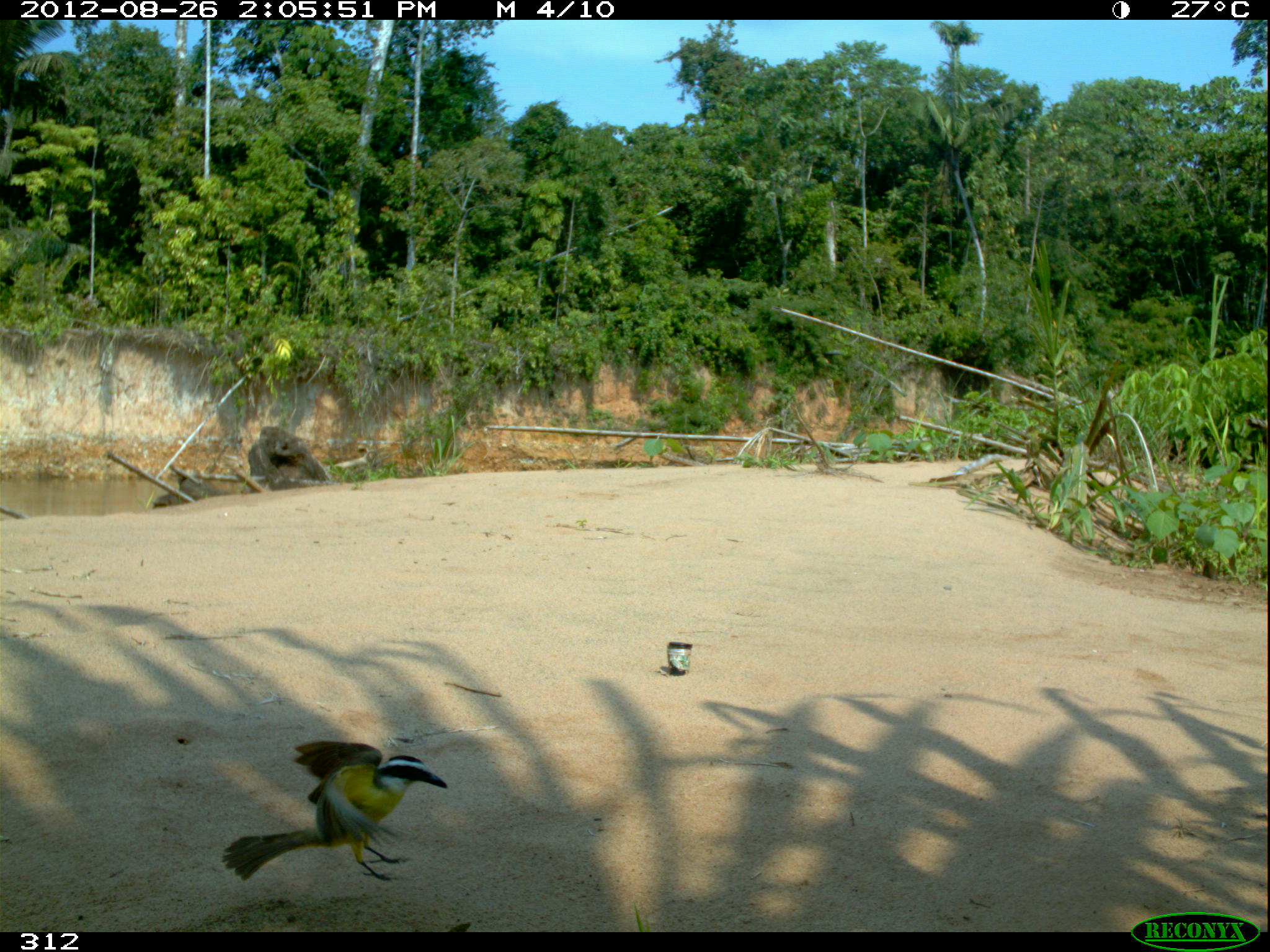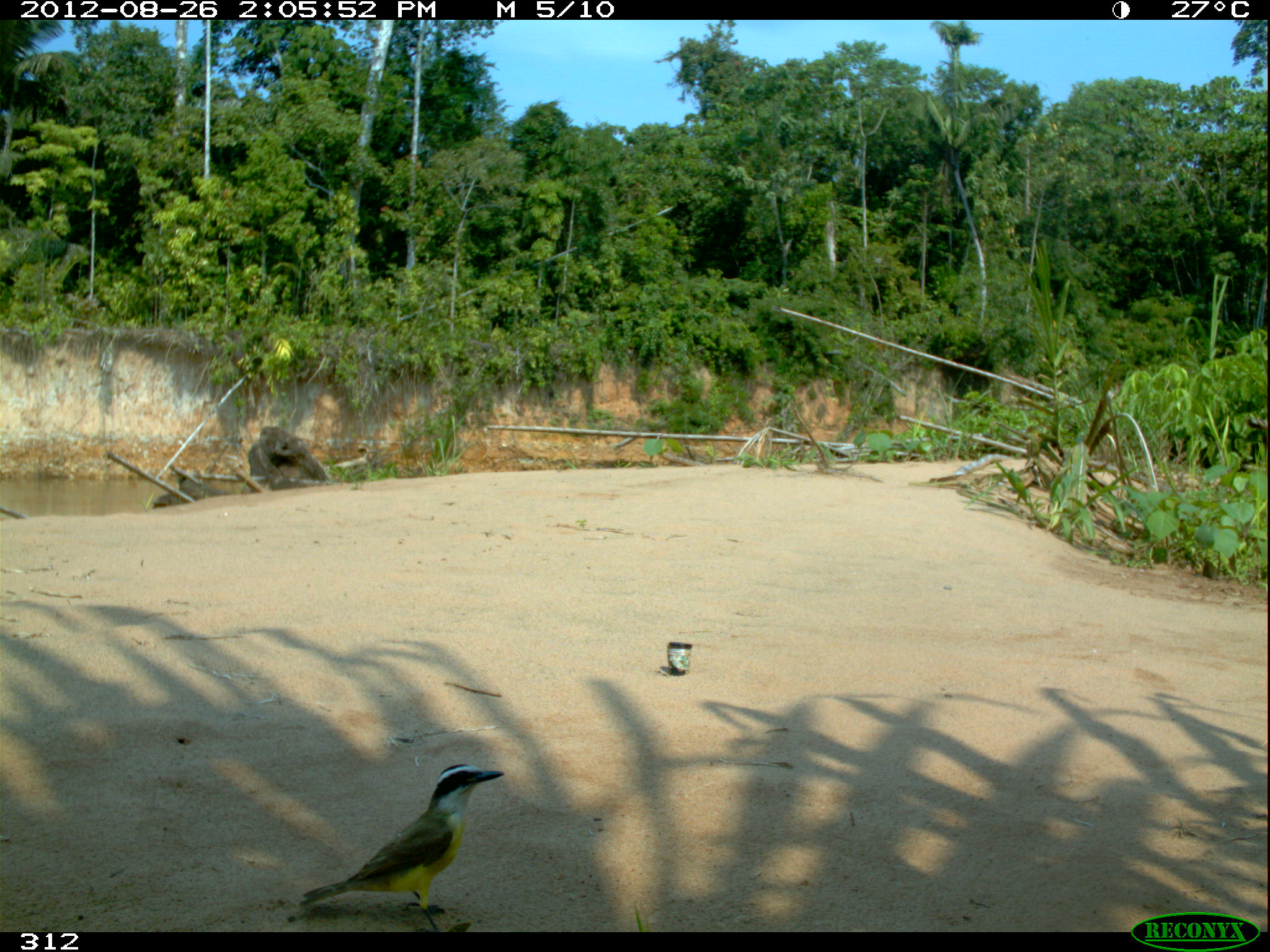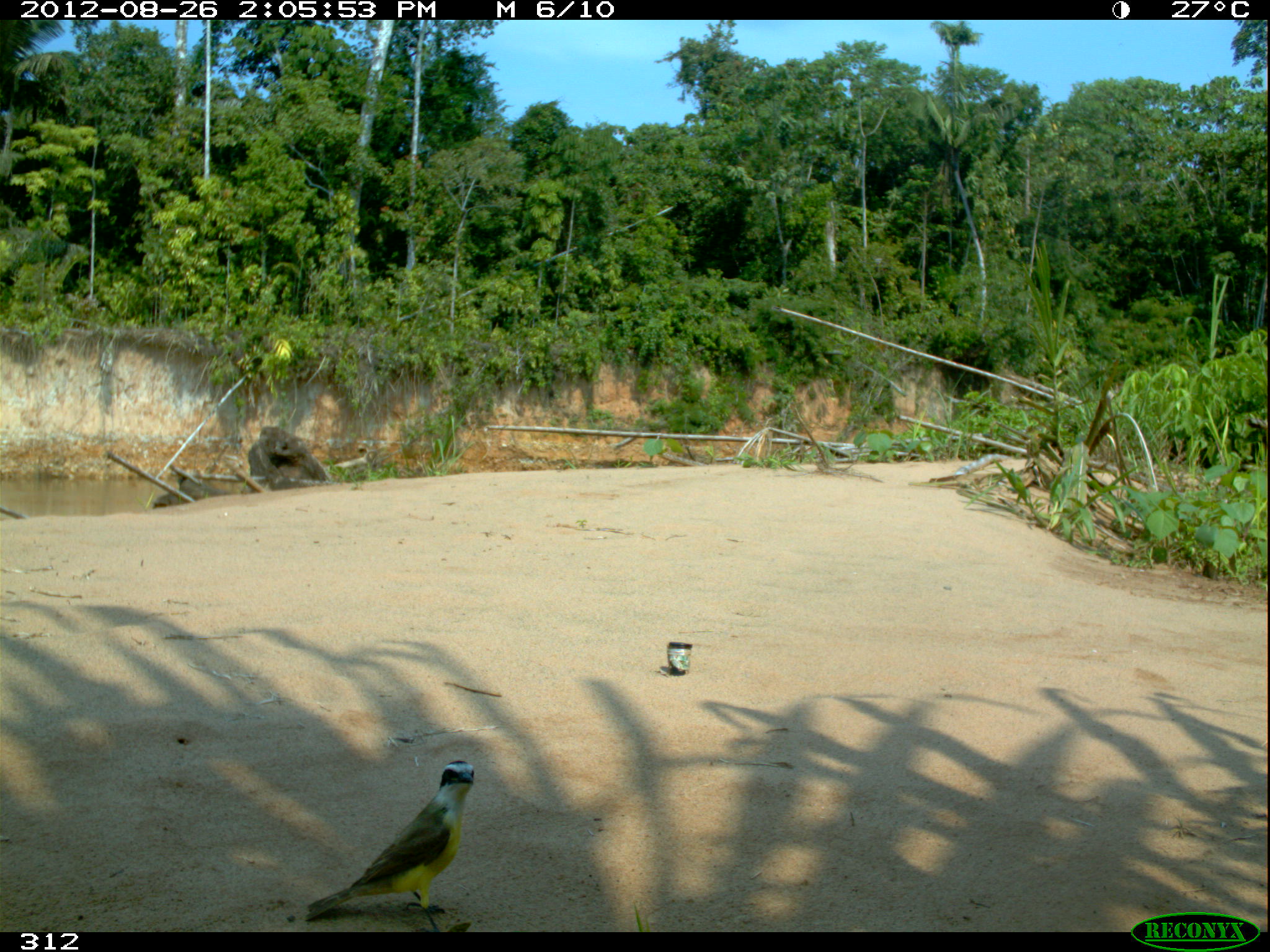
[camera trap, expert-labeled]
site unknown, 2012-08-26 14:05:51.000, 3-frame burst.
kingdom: Animalia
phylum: Chordata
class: Aves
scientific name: Aves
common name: bird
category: unknown bird